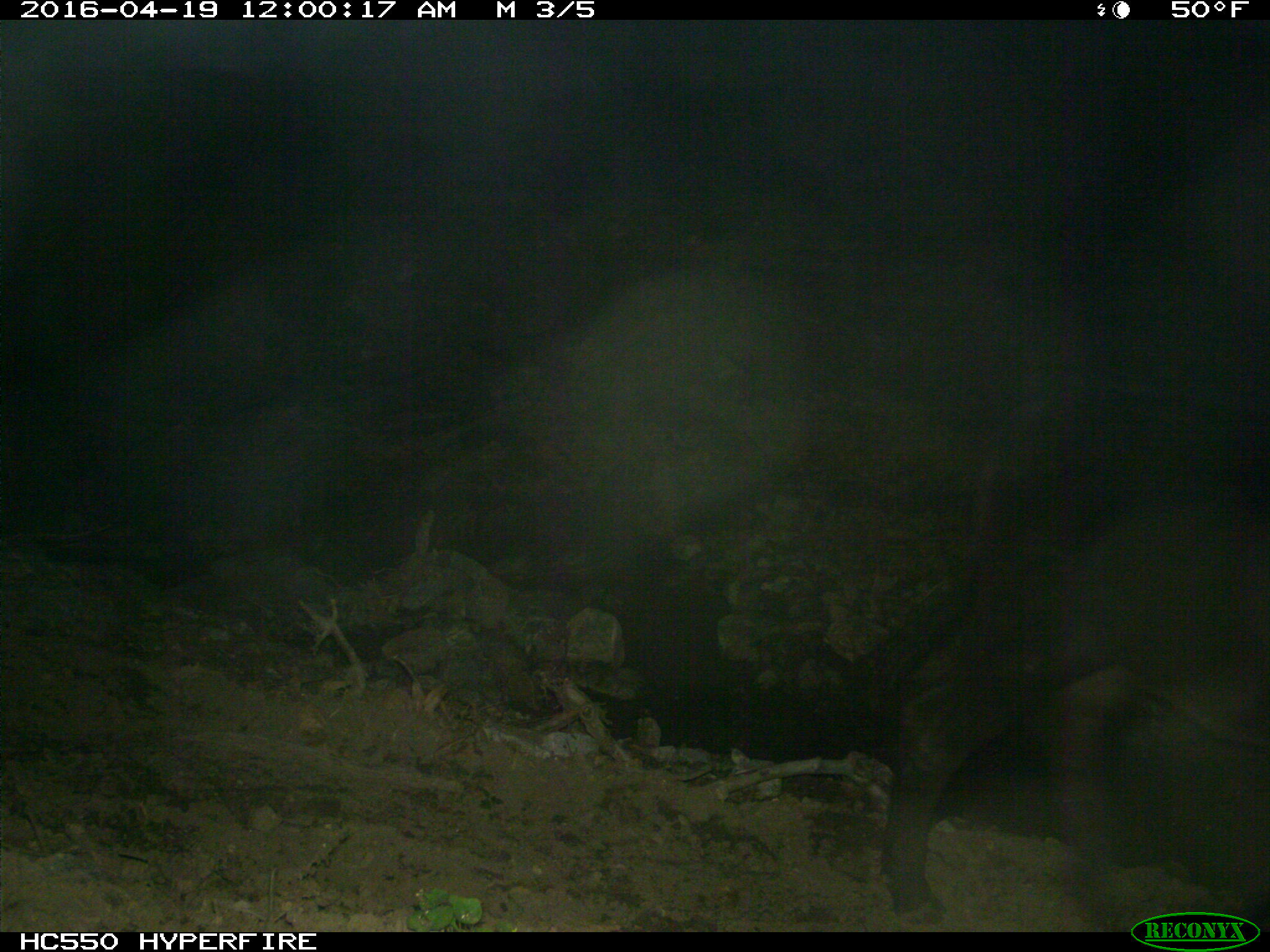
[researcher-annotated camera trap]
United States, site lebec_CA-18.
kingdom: Animalia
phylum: Chordata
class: Mammalia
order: Artiodactyla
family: Bovidae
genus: Bos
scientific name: Bos taurus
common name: domestic cow